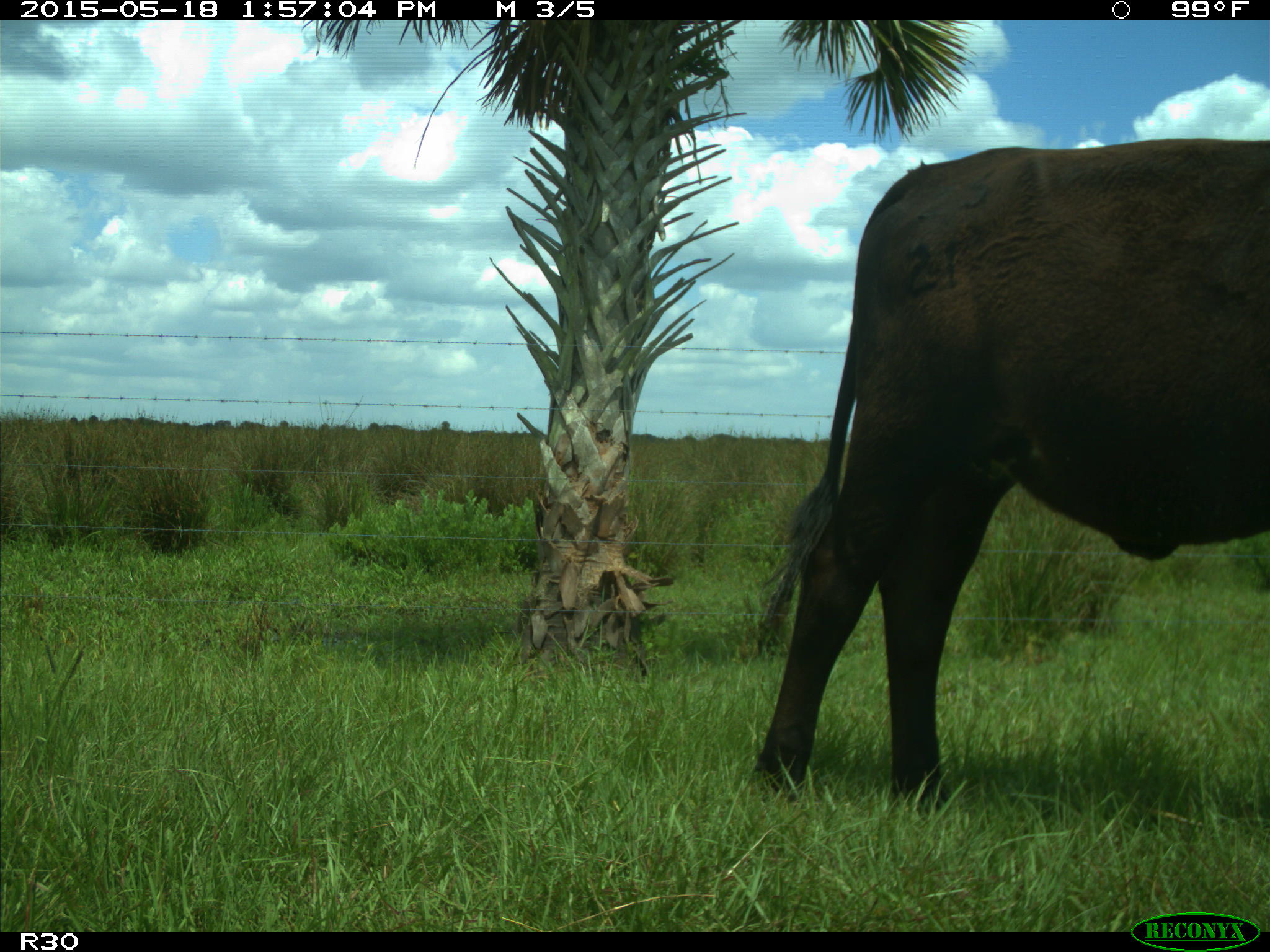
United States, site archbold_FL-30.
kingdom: Animalia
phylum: Chordata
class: Mammalia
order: Artiodactyla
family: Bovidae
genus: Bos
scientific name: Bos taurus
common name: domestic cow